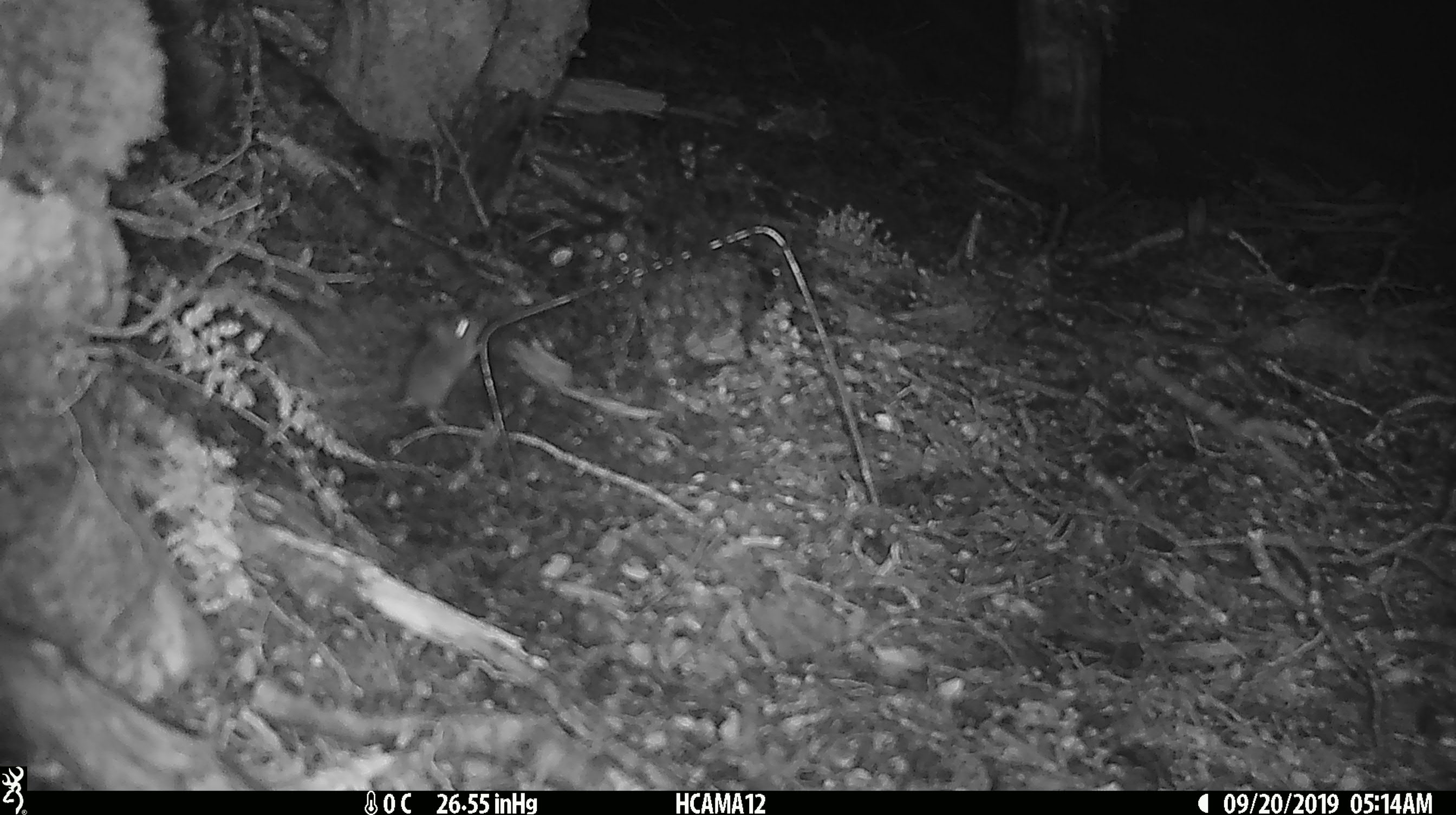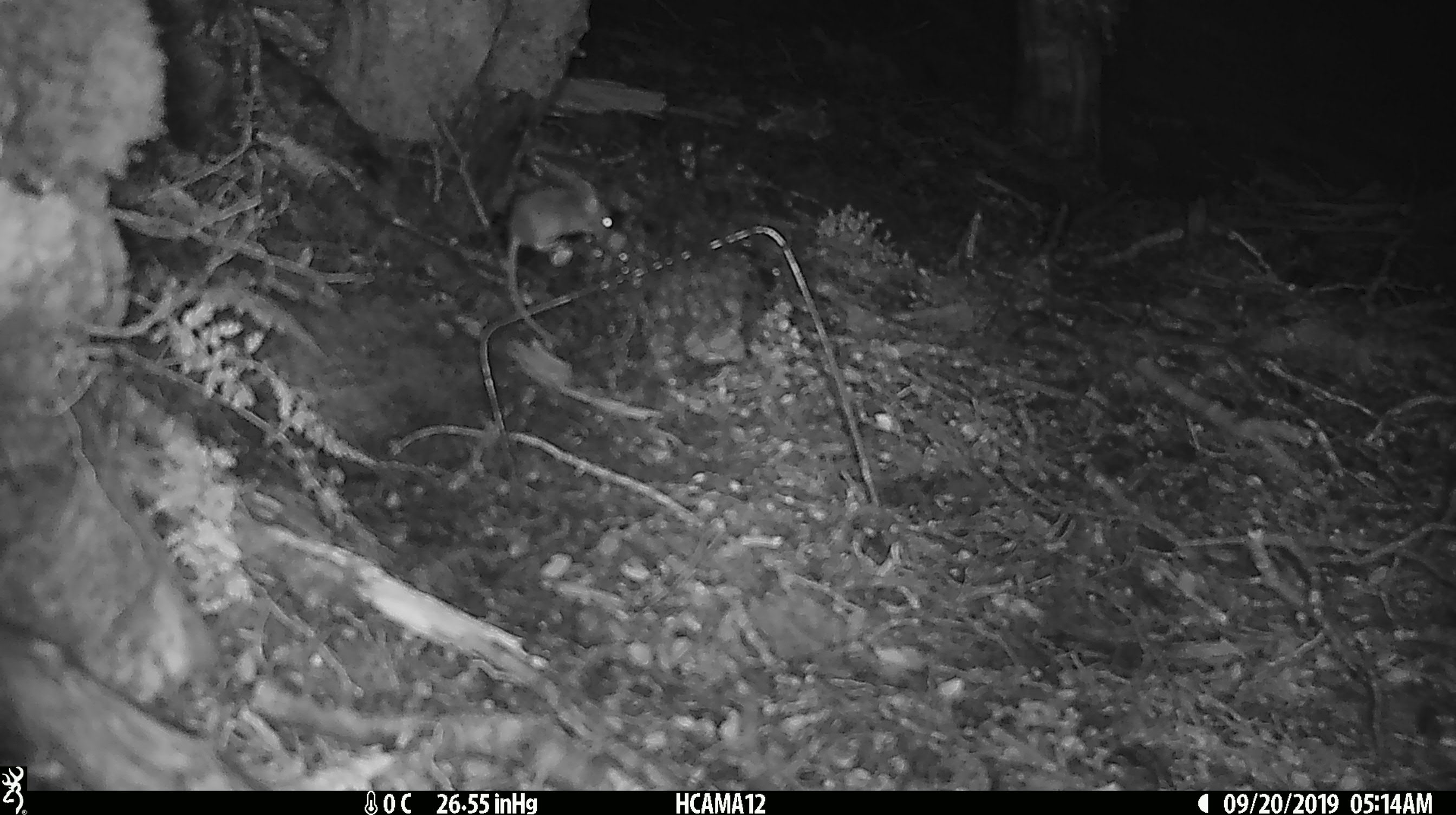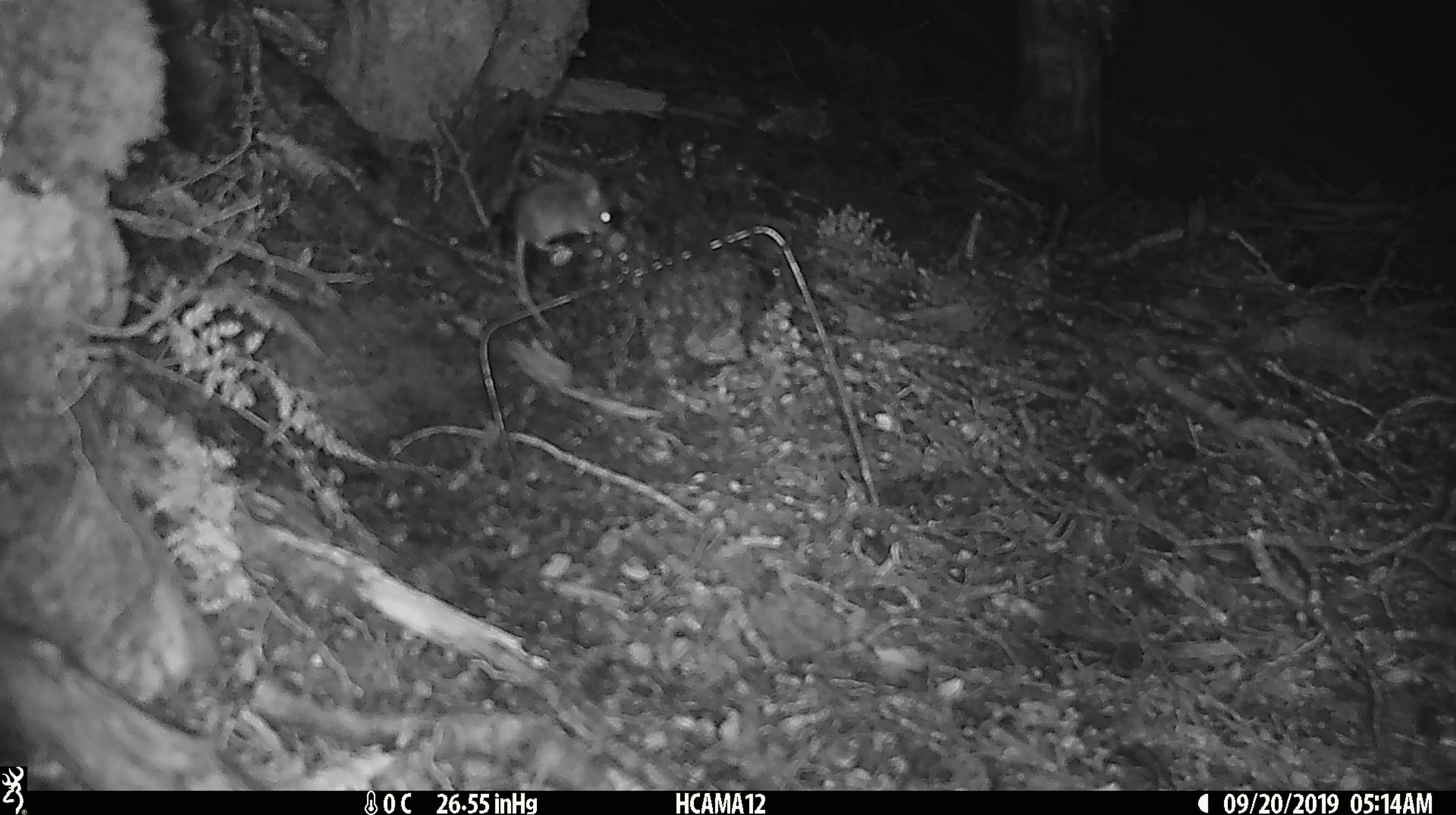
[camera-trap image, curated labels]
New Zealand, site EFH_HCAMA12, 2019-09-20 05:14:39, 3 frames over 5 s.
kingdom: Animalia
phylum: Chordata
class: Mammalia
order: Rodentia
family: Muridae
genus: Mus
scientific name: Mus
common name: mouse